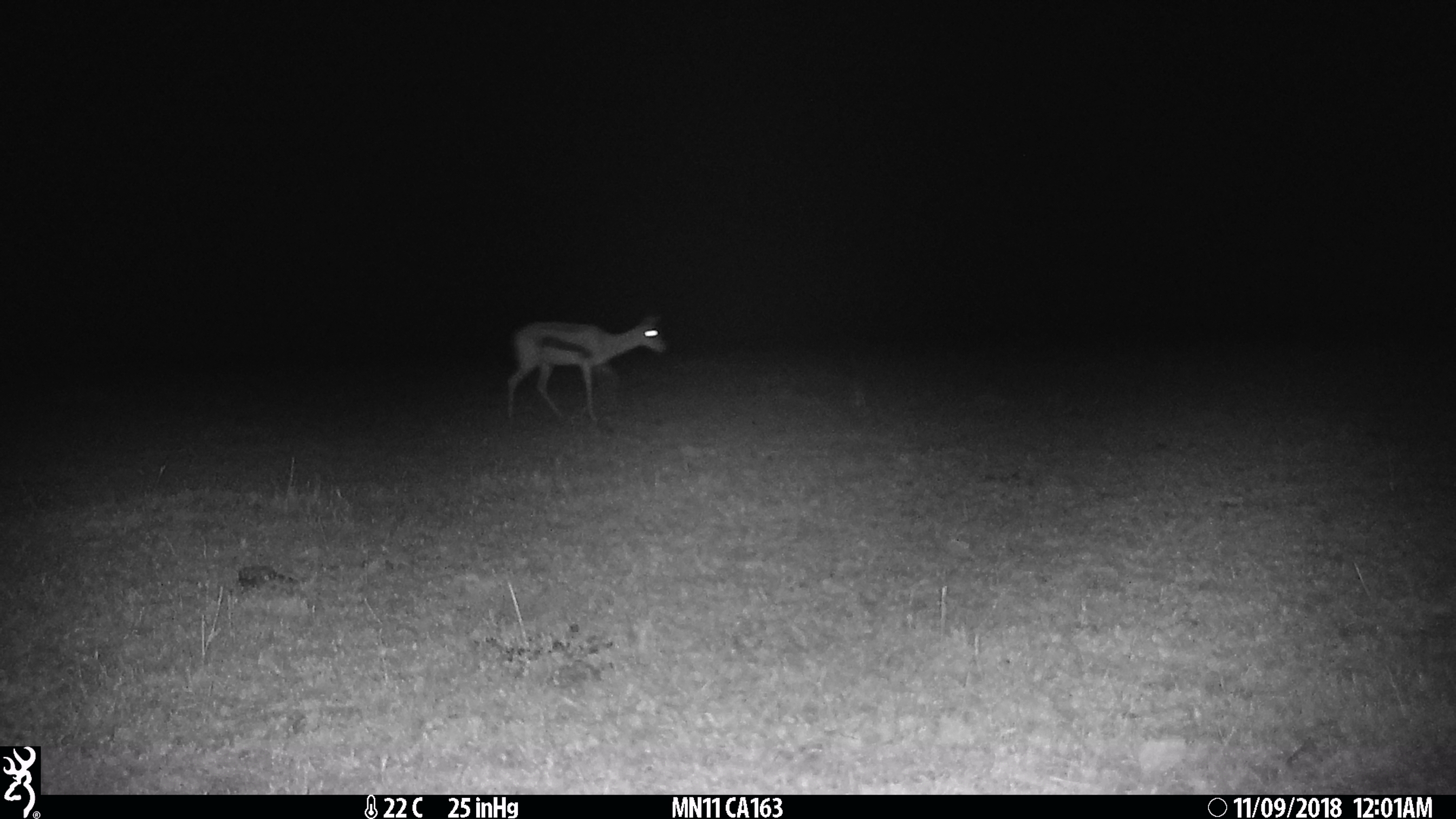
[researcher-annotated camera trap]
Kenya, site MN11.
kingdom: Animalia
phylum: Chordata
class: Mammalia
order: Artiodactyla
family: Bovidae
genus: Eudorcas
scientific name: Eudorcas thomsonii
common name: thomon's gazelle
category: gazelle thomsons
Gazelle thomsons (thomon's gazelle) (Eudorcas thomsonii).